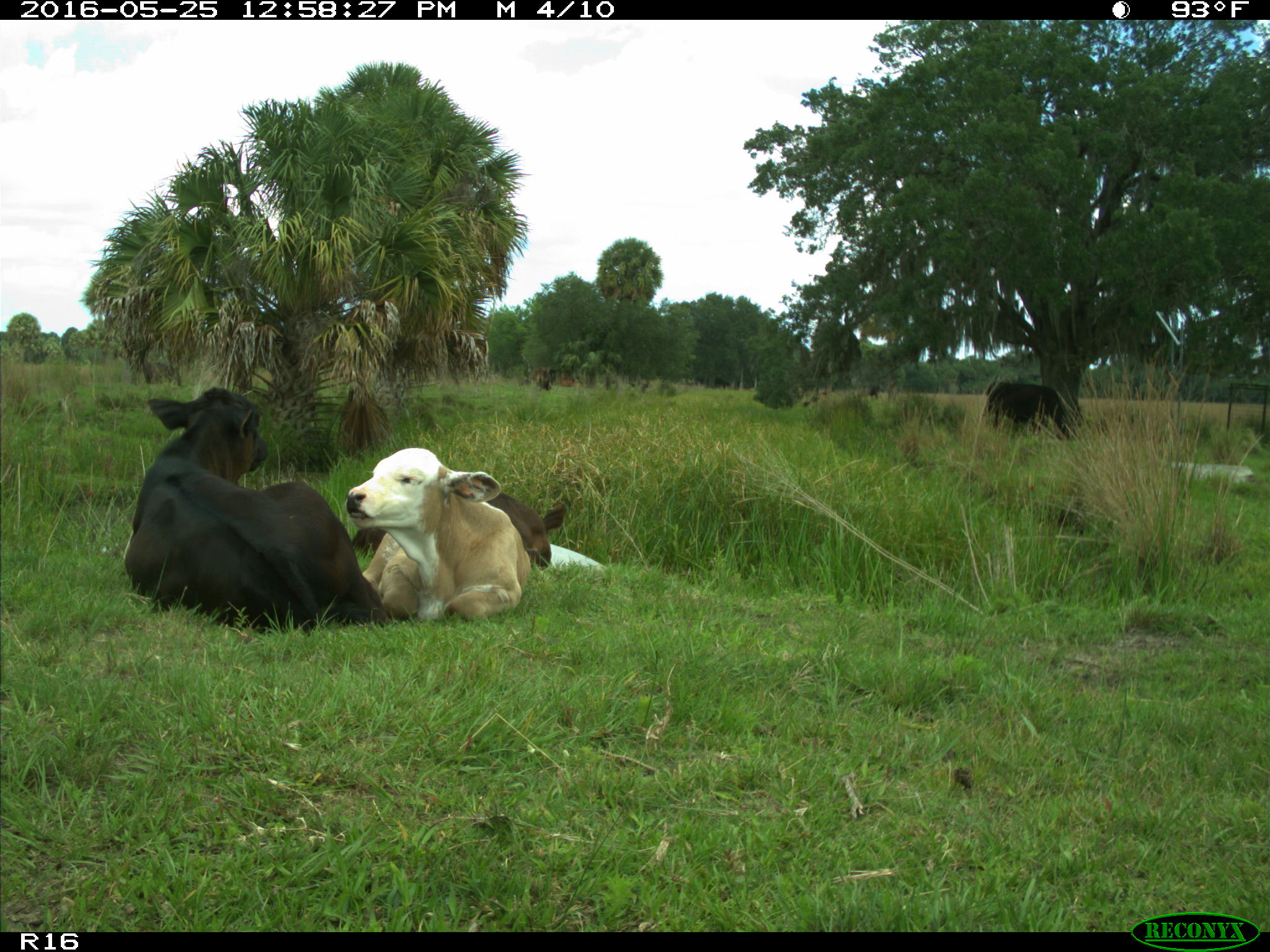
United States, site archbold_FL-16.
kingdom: Animalia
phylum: Chordata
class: Mammalia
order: Artiodactyla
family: Bovidae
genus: Bos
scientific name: Bos taurus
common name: domestic cow